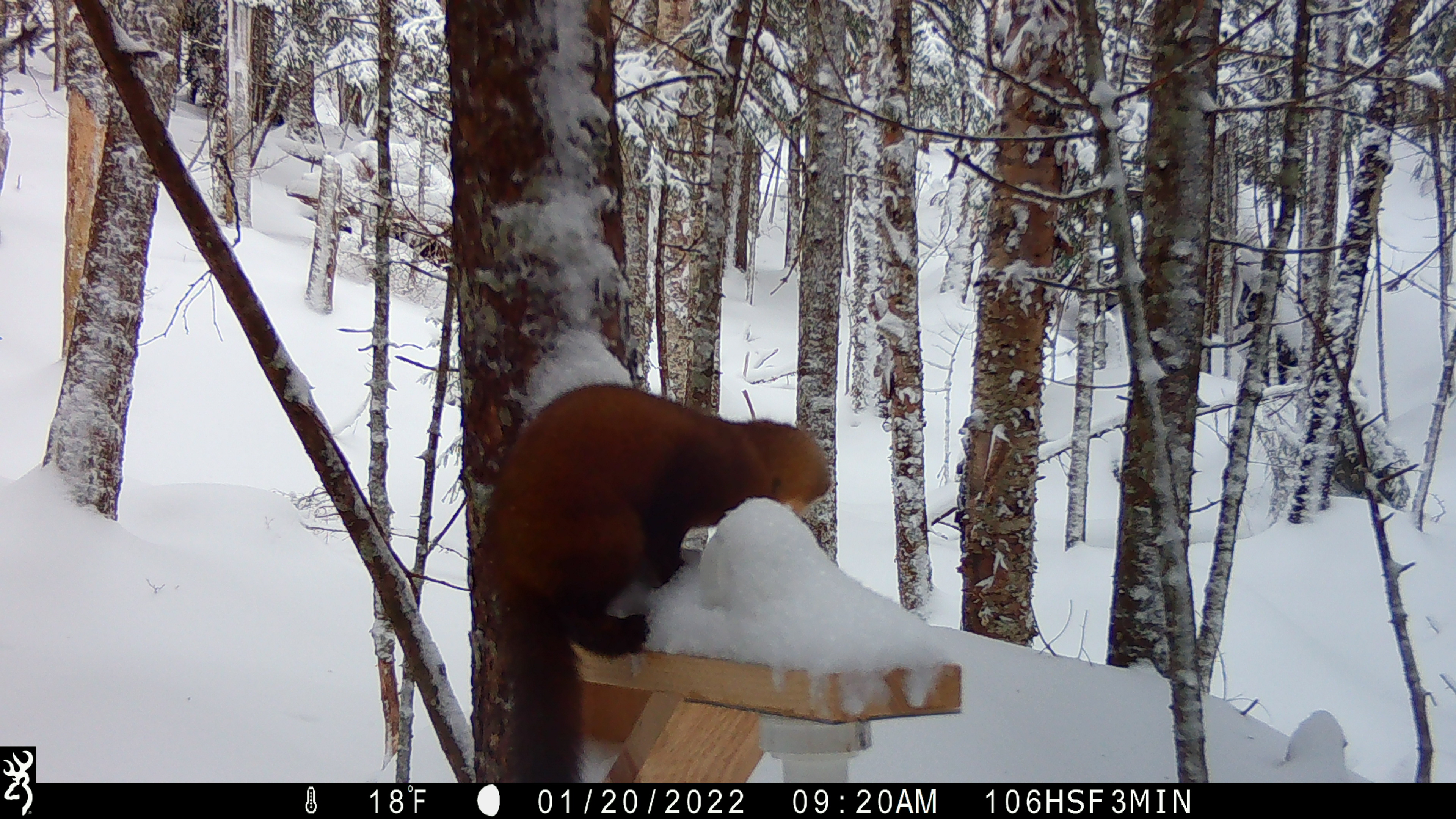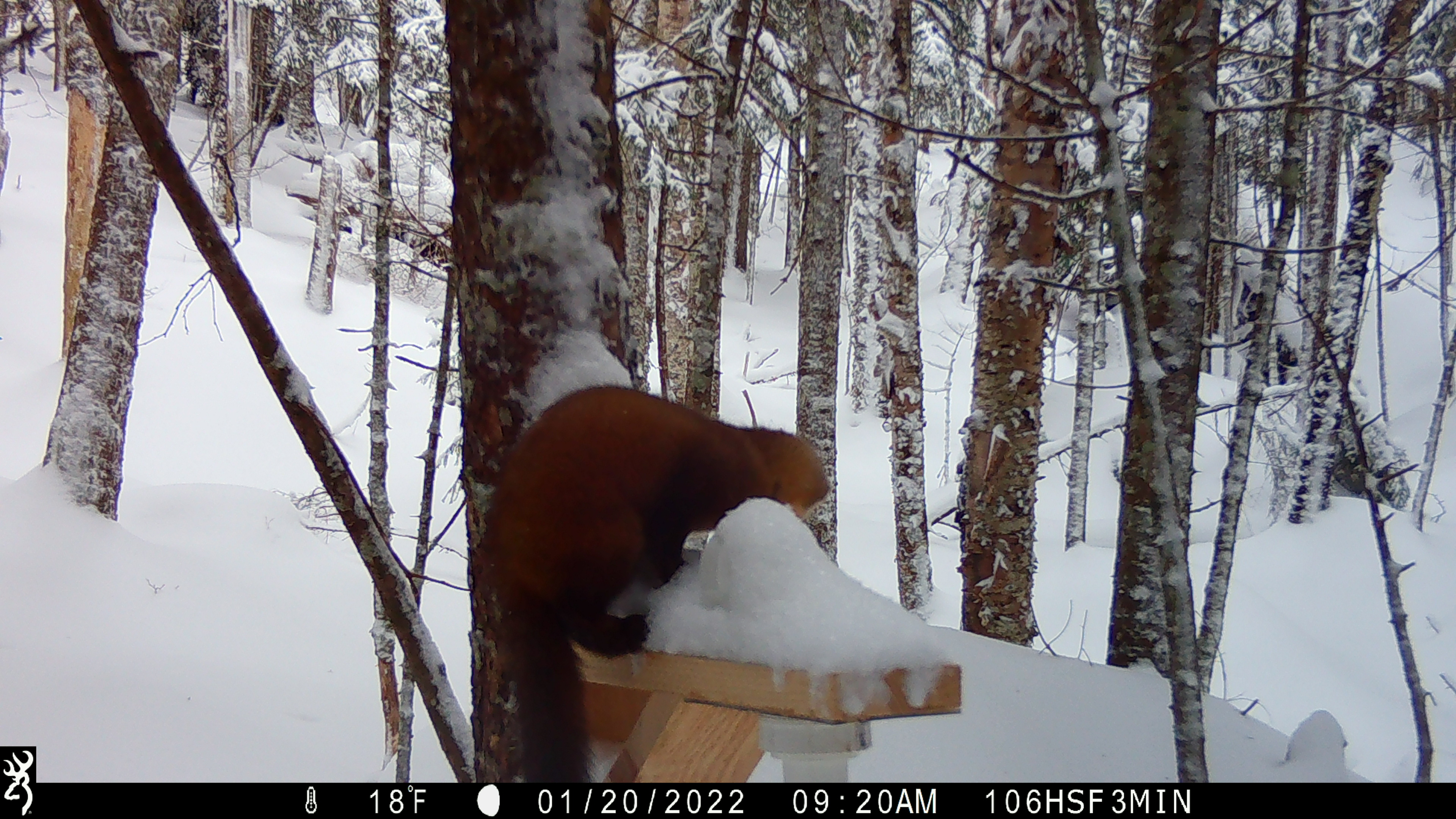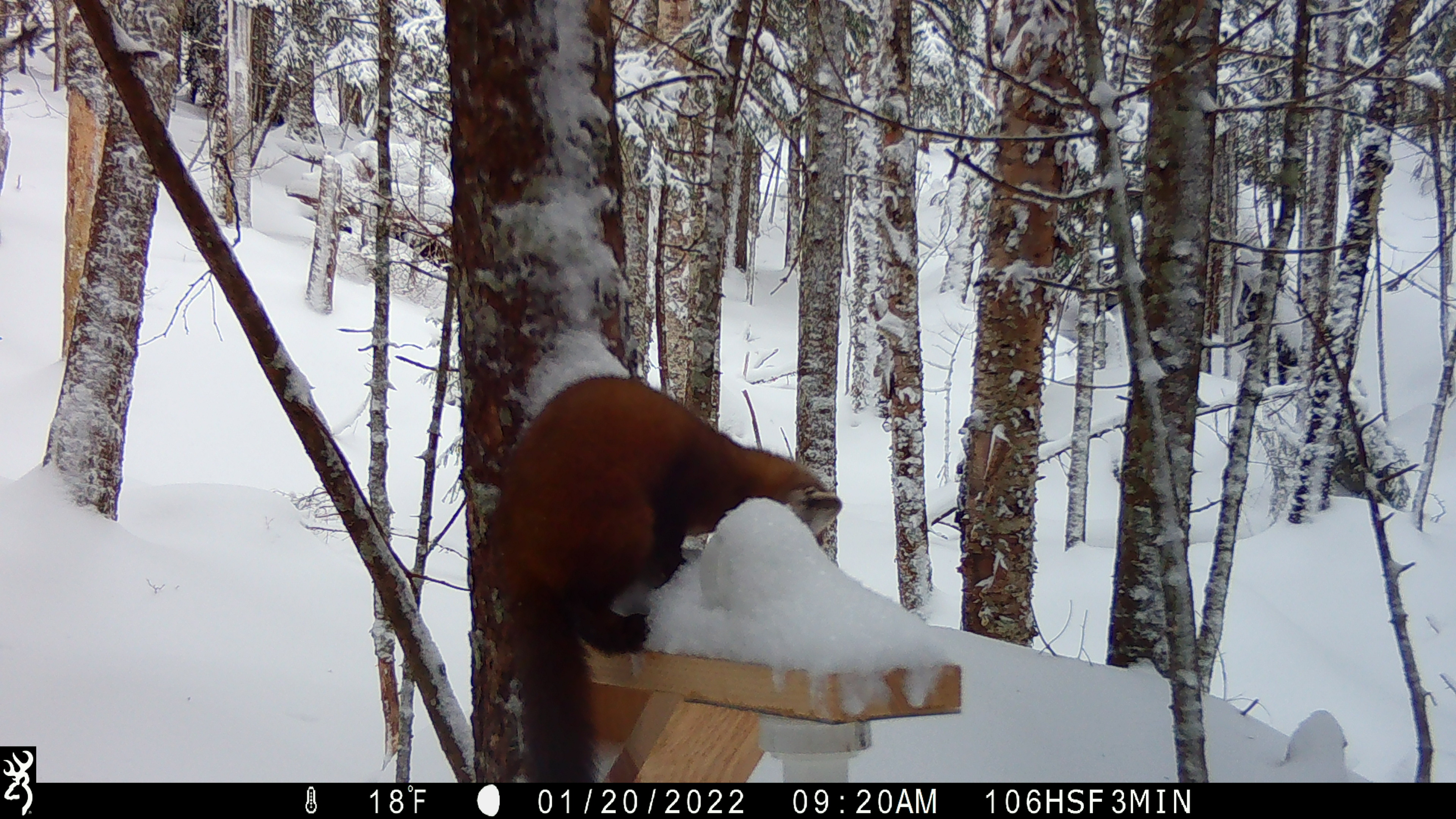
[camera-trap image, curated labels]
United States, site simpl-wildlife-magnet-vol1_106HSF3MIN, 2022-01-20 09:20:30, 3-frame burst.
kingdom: Animalia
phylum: Chordata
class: Mammalia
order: Carnivora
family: Mustelidae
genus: Martes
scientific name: Martes americana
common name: american marten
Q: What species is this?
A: American marten (Martes americana).